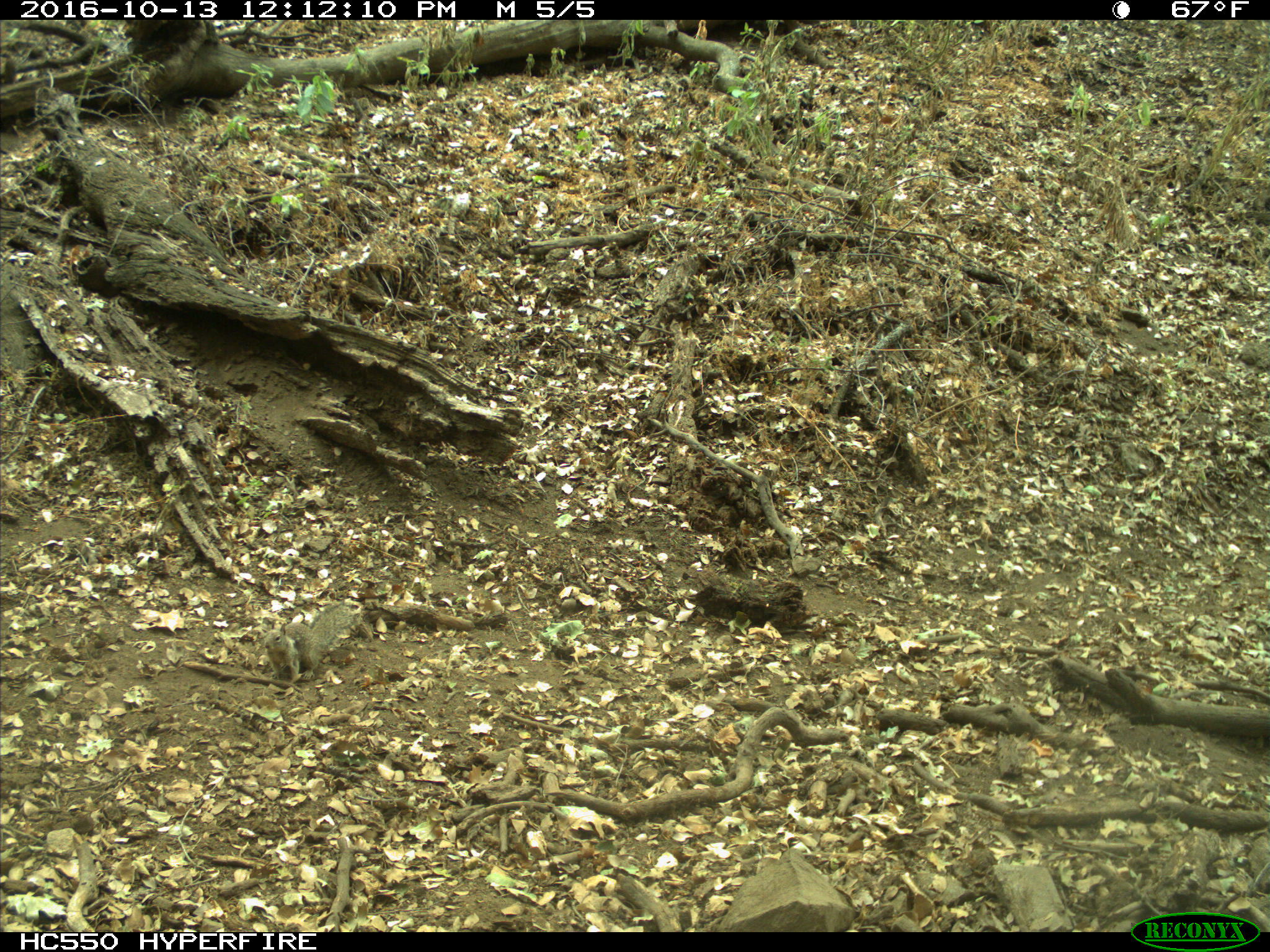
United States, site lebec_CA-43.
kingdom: Animalia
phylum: Chordata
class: Mammalia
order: Rodentia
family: Sciuridae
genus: Otospermophilus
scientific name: Otospermophilus beecheyi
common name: california ground squirrel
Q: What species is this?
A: Otospermophilus beecheyi (california ground squirrel).